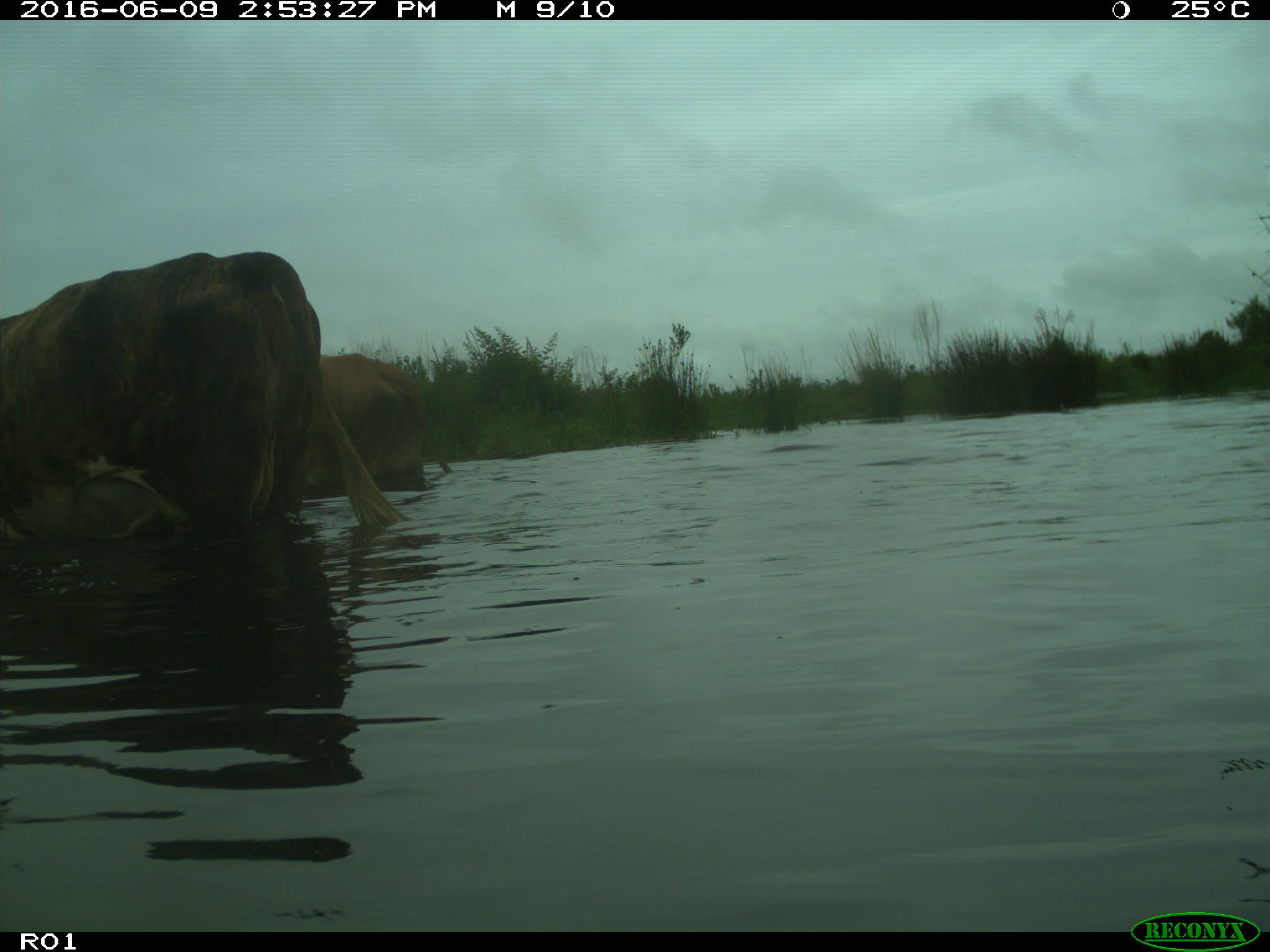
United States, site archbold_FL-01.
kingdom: Animalia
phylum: Chordata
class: Mammalia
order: Artiodactyla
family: Bovidae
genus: Bos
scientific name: Bos taurus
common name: domestic cow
Bos taurus (domestic cow).